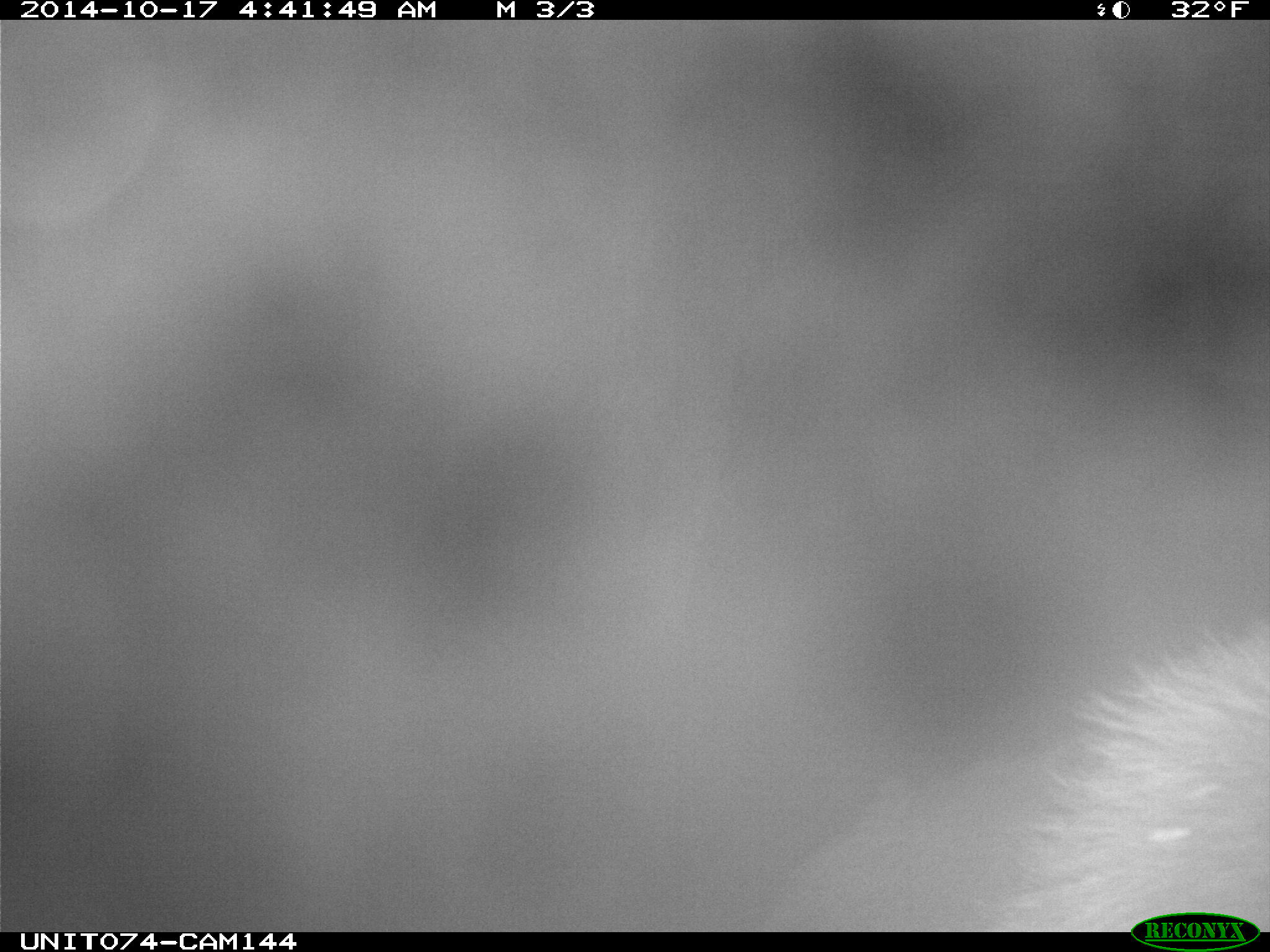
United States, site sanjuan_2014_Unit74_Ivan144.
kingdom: Animalia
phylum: Chordata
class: Mammalia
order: Artiodactyla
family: Cervidae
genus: Cervus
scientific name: Cervus elaphus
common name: red deer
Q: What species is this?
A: Cervus elaphus (red deer).